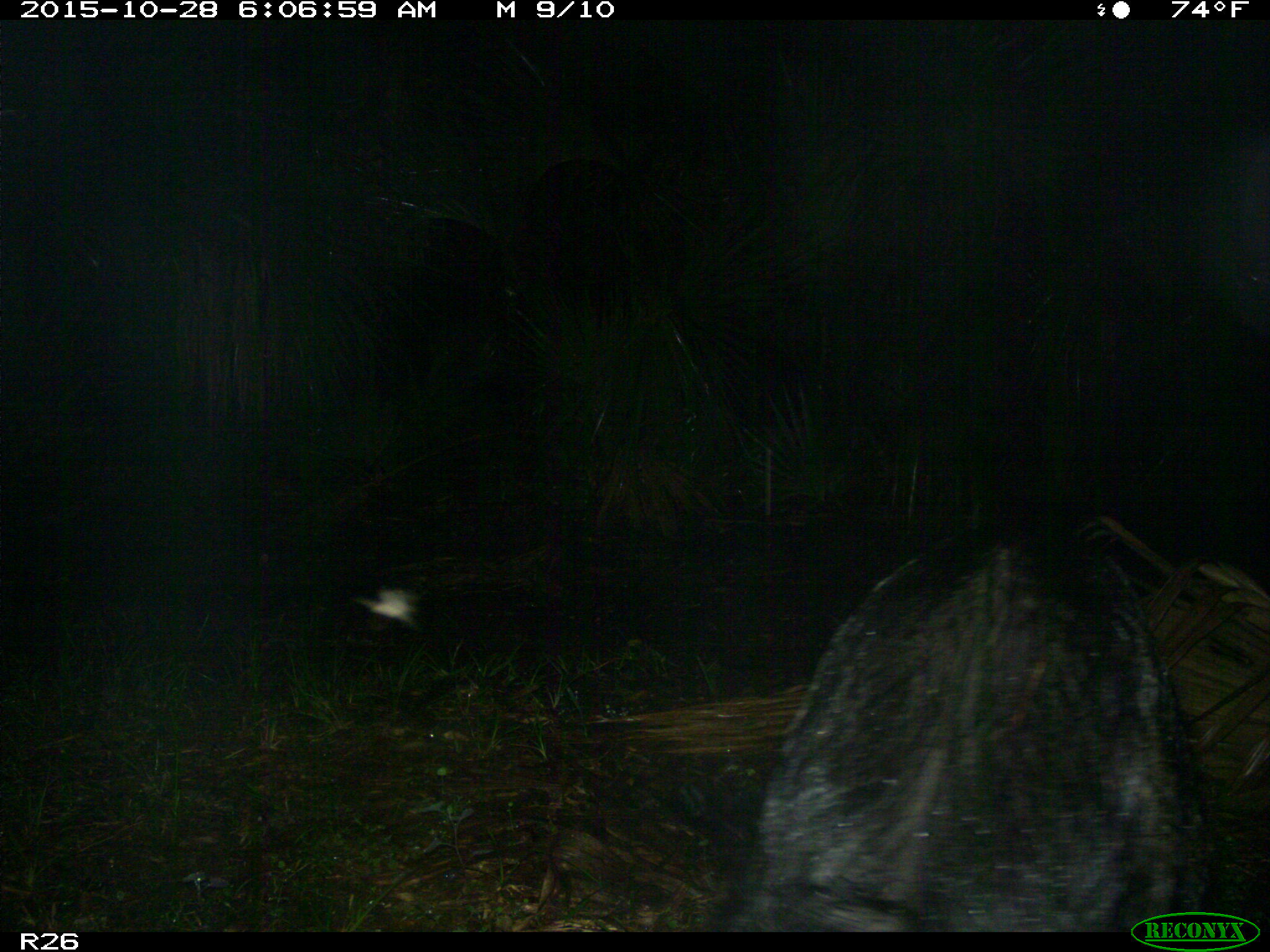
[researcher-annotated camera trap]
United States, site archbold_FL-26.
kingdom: Animalia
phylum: Chordata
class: Mammalia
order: Artiodactyla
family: Suidae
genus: Sus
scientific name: Sus scrofa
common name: wild boar